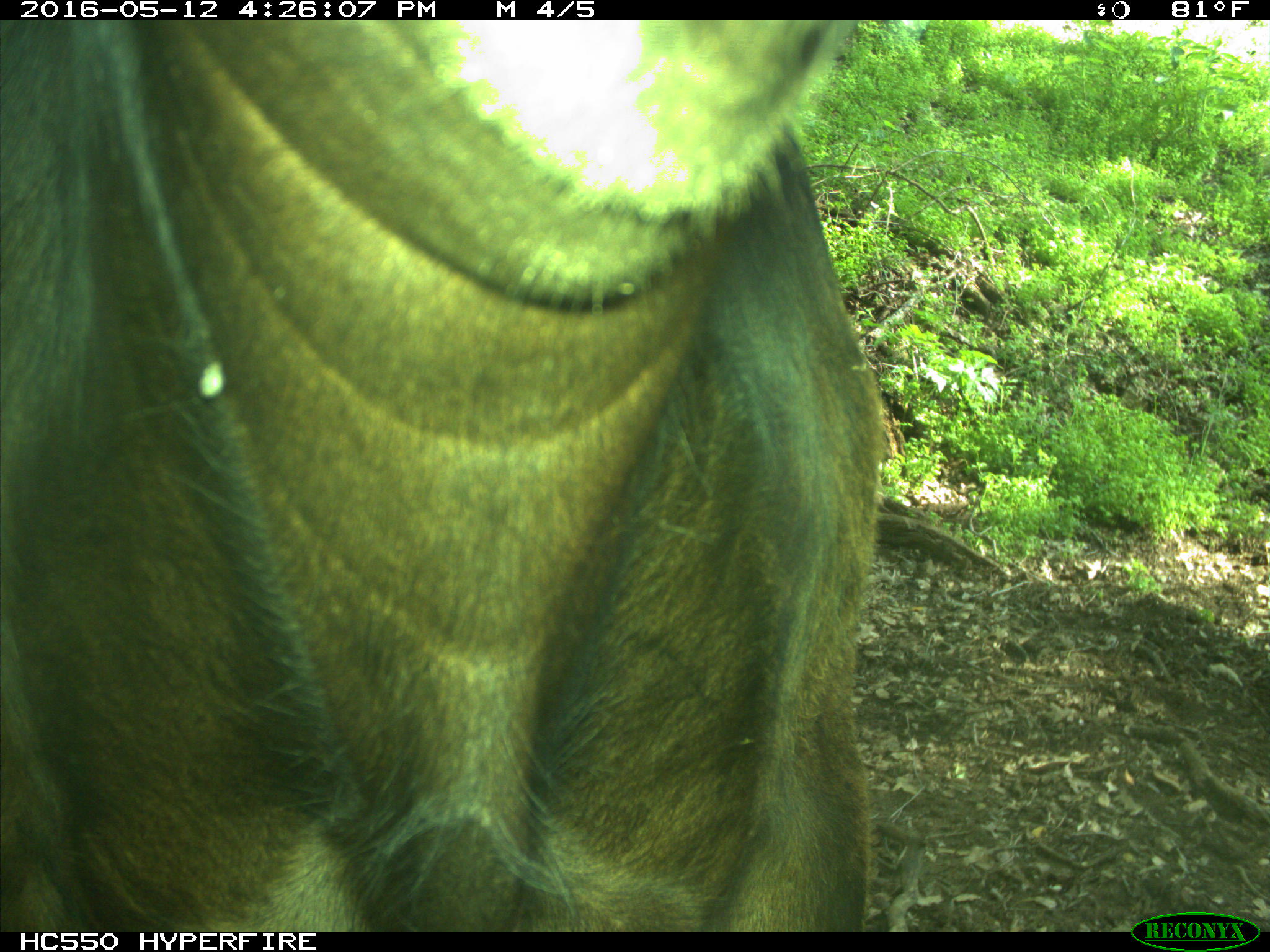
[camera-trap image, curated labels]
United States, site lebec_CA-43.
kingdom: Animalia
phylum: Chordata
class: Mammalia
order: Artiodactyla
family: Bovidae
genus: Bos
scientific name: Bos taurus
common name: domestic cow